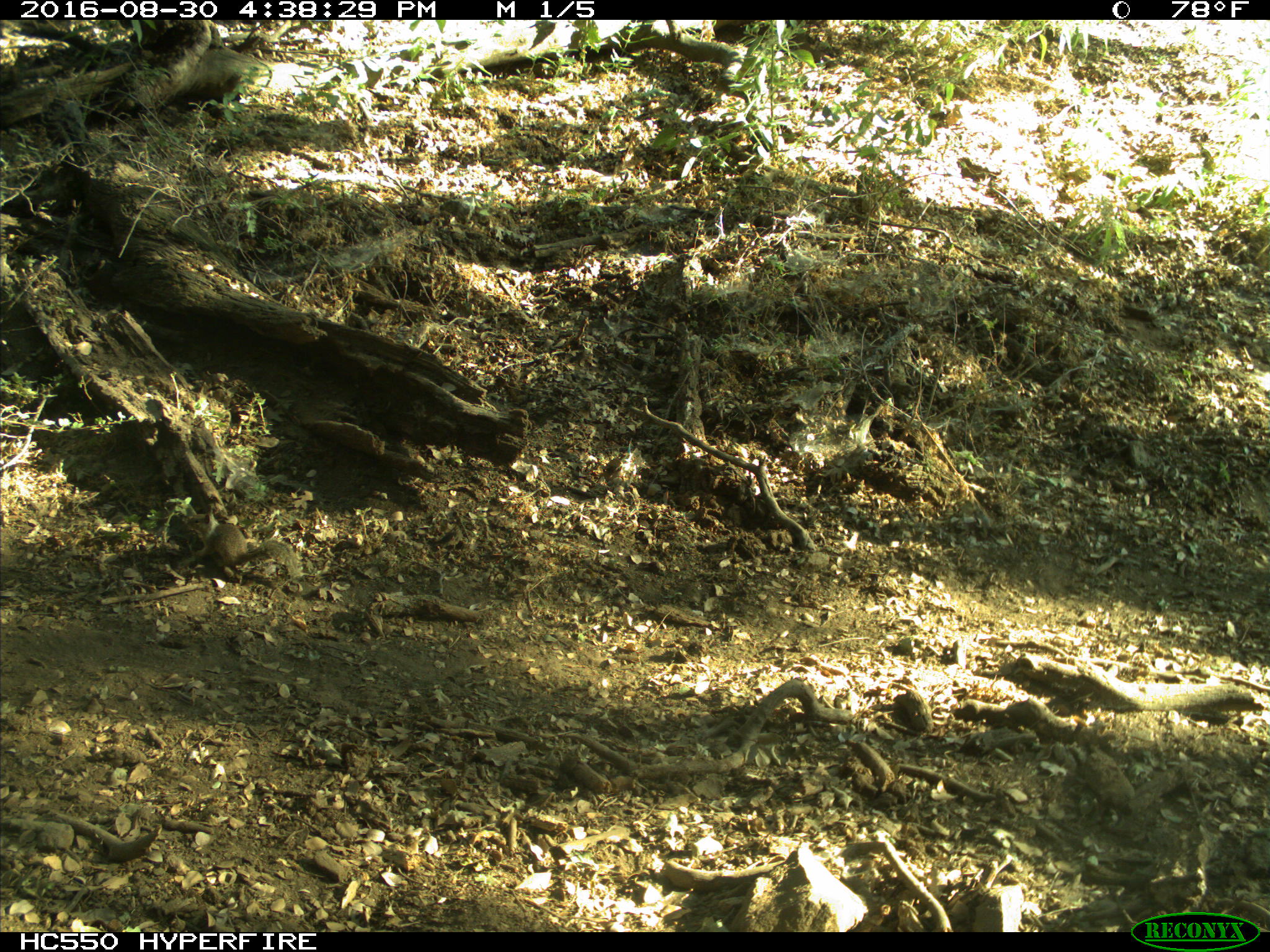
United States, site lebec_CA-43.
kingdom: Animalia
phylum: Chordata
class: Mammalia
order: Rodentia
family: Sciuridae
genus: Otospermophilus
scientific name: Otospermophilus beecheyi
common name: california ground squirrel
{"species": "Otospermophilus beecheyi (california ground squirrel)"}